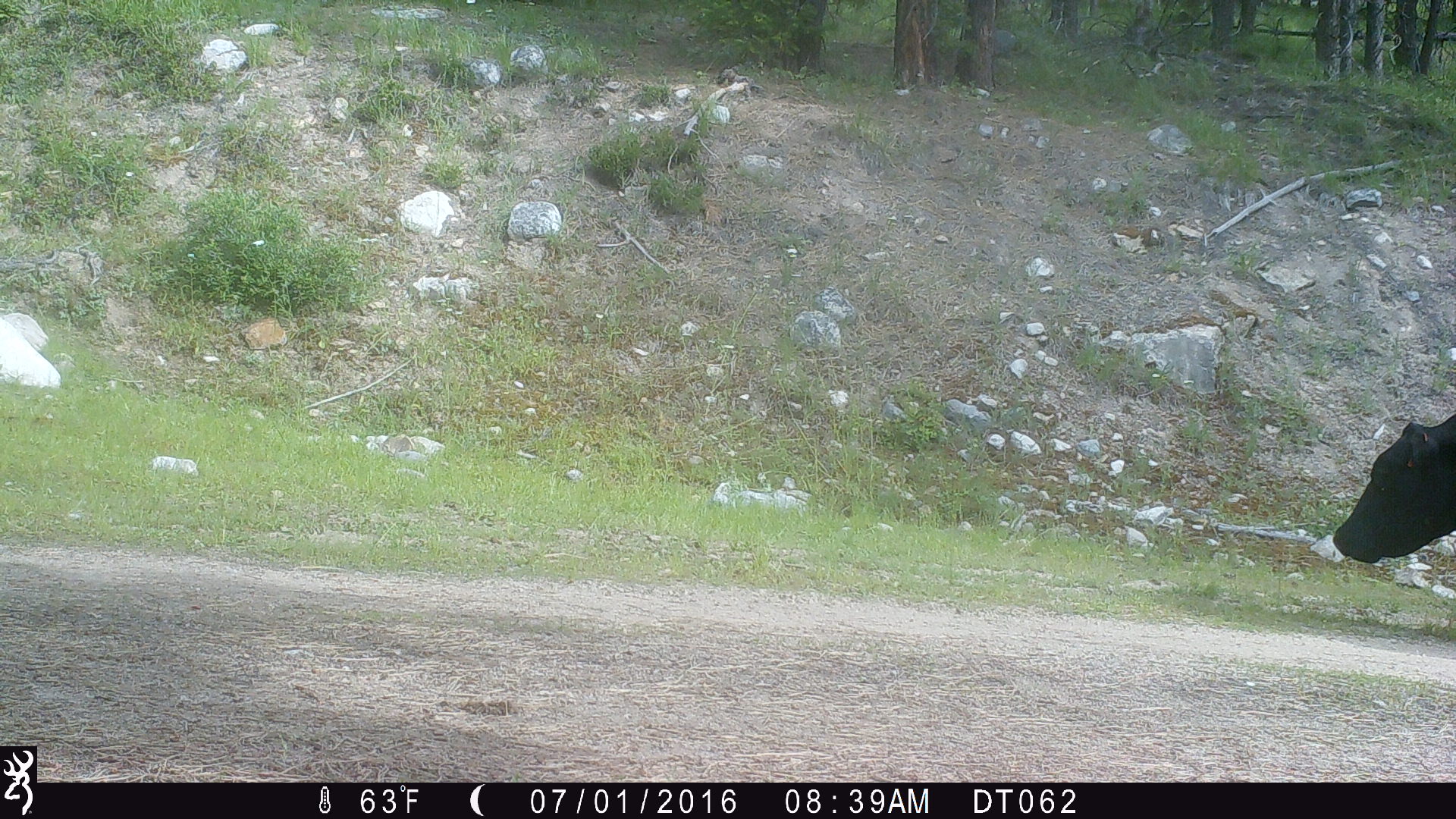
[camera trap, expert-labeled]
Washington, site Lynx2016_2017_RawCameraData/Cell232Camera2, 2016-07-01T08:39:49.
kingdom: Animalia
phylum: Chordata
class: Mammalia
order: Artiodactyla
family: Bovidae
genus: Bos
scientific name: Bos taurus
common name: domestic cattle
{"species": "domestic cattle (Bos taurus)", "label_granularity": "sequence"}